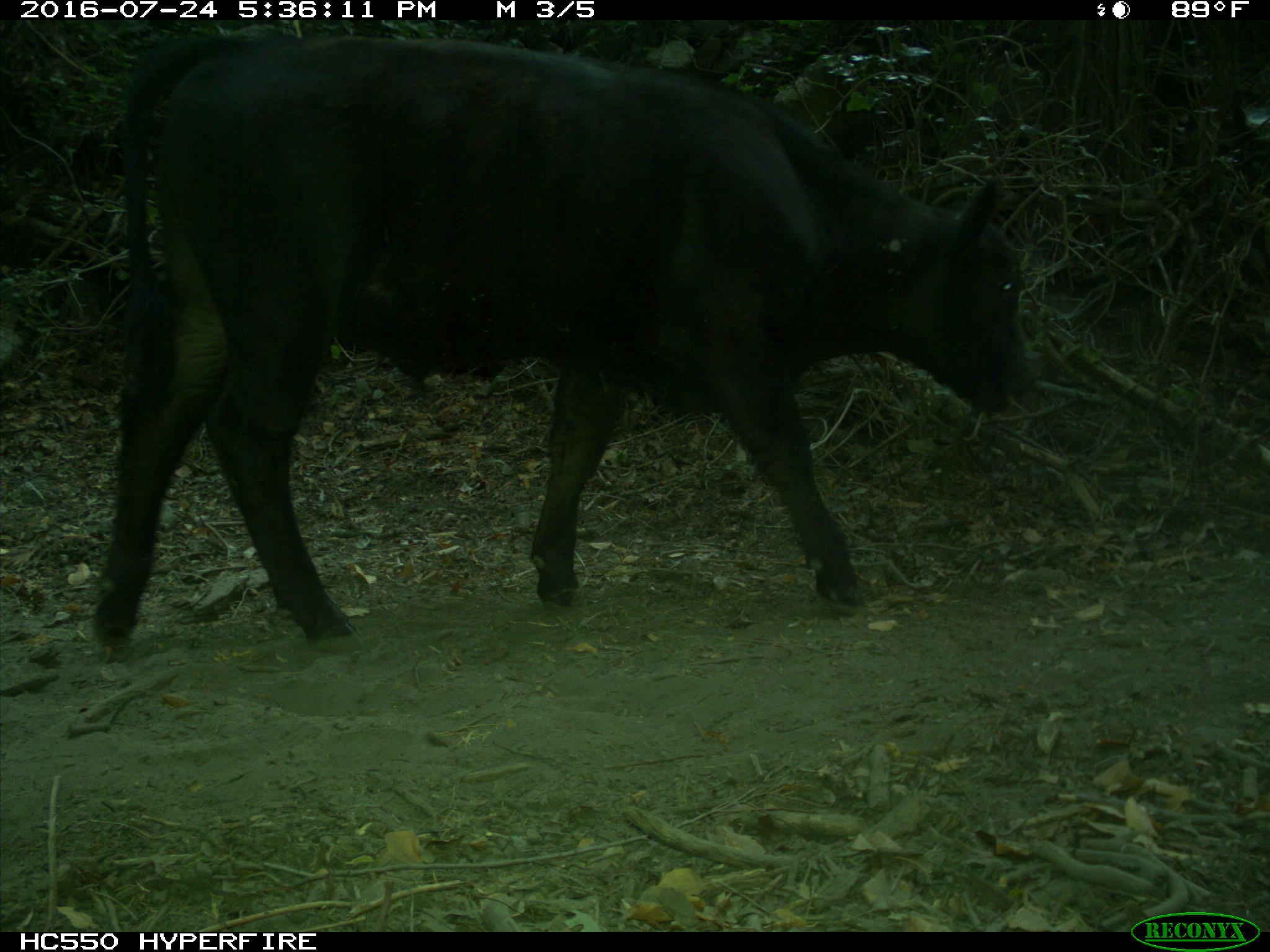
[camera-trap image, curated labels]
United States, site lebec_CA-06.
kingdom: Animalia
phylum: Chordata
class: Mammalia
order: Artiodactyla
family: Bovidae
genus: Bos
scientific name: Bos taurus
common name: domestic cow